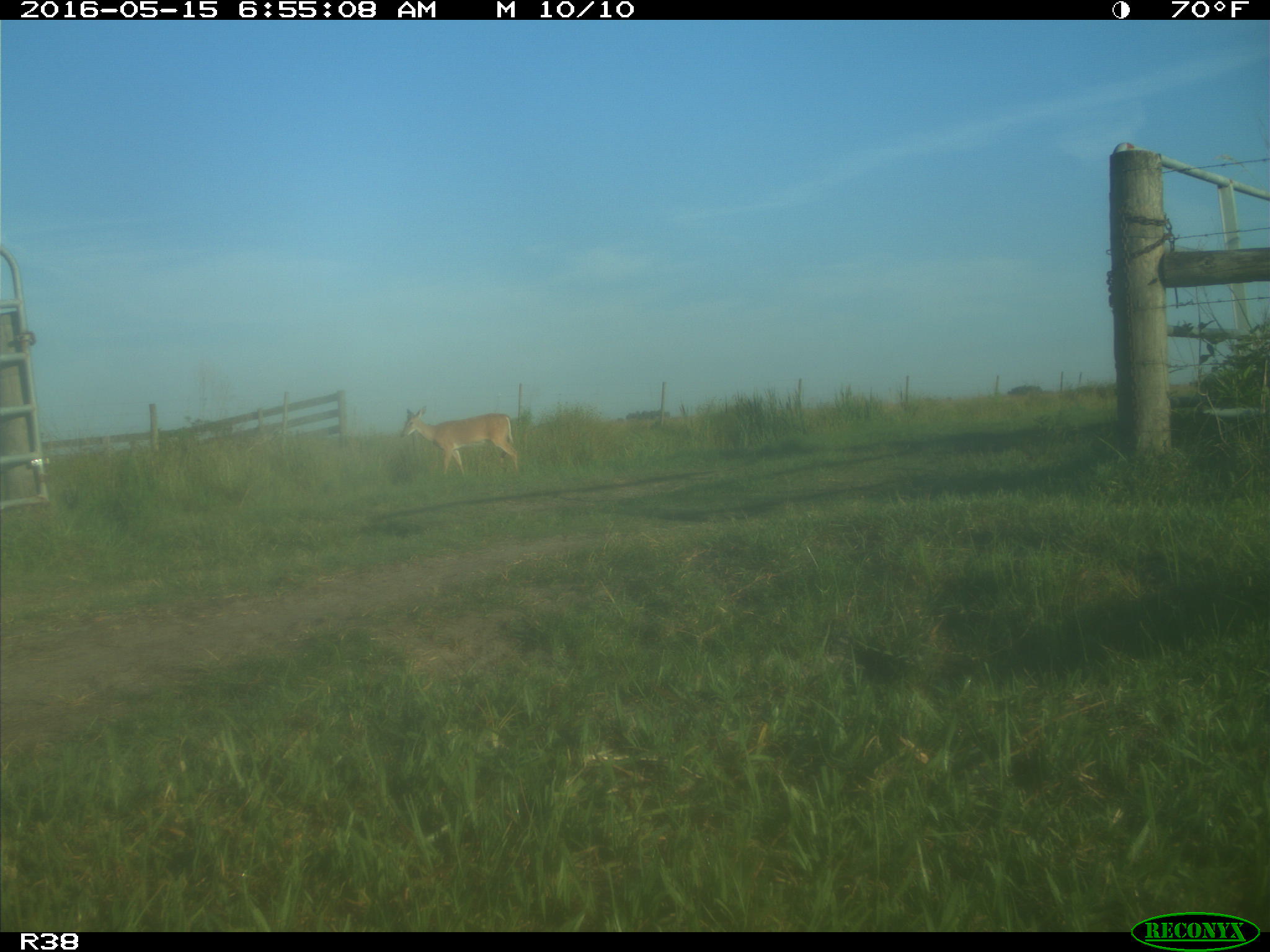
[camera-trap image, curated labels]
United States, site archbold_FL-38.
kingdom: Animalia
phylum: Chordata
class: Mammalia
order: Artiodactyla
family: Cervidae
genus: Odocoileus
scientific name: Odocoileus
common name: deer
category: unidentified deer